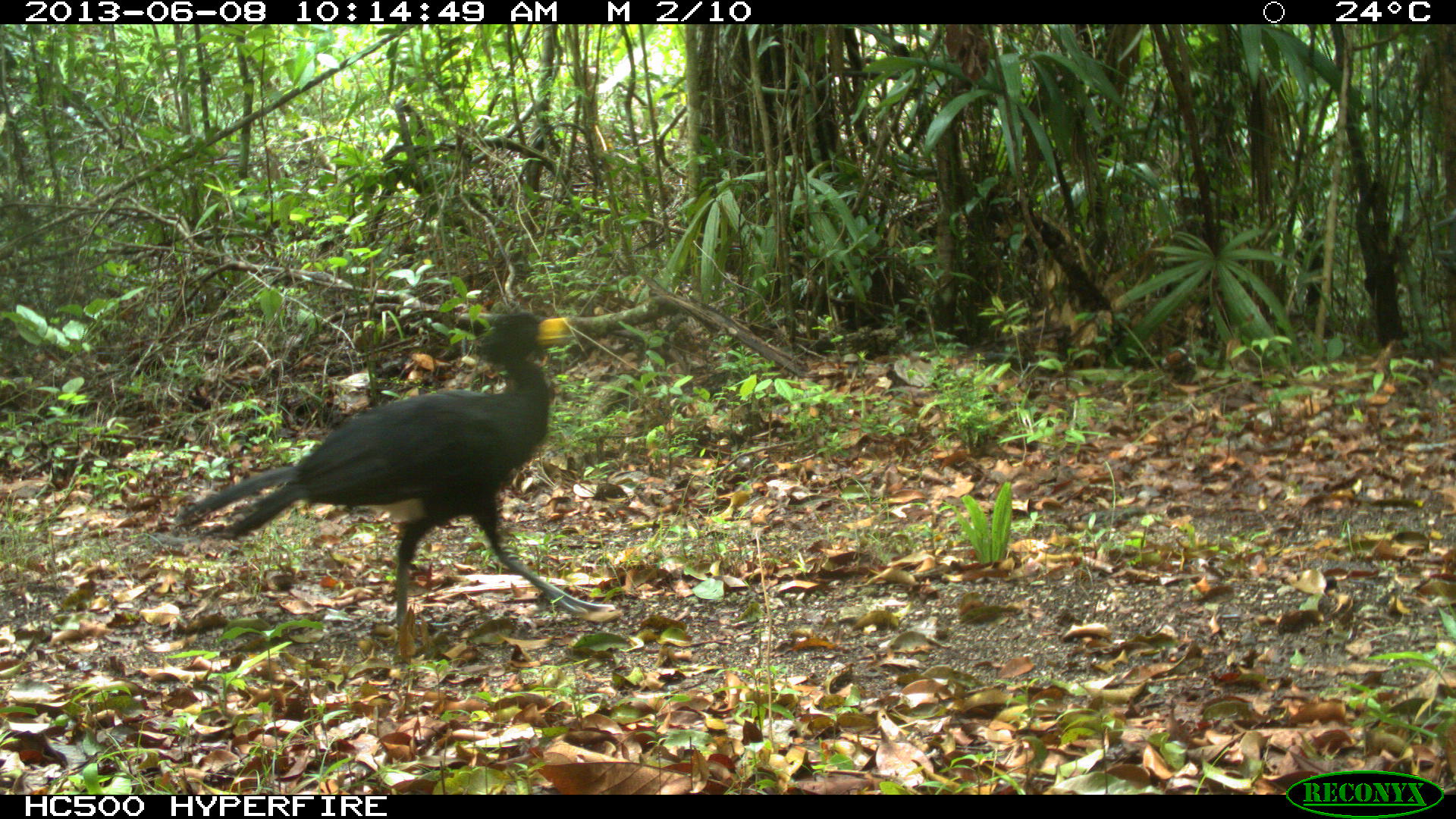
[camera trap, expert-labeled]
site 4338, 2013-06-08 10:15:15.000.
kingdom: Animalia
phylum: Chordata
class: Aves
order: Galliformes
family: Cracidae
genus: Crax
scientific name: Crax rubra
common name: great curassow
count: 1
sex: male